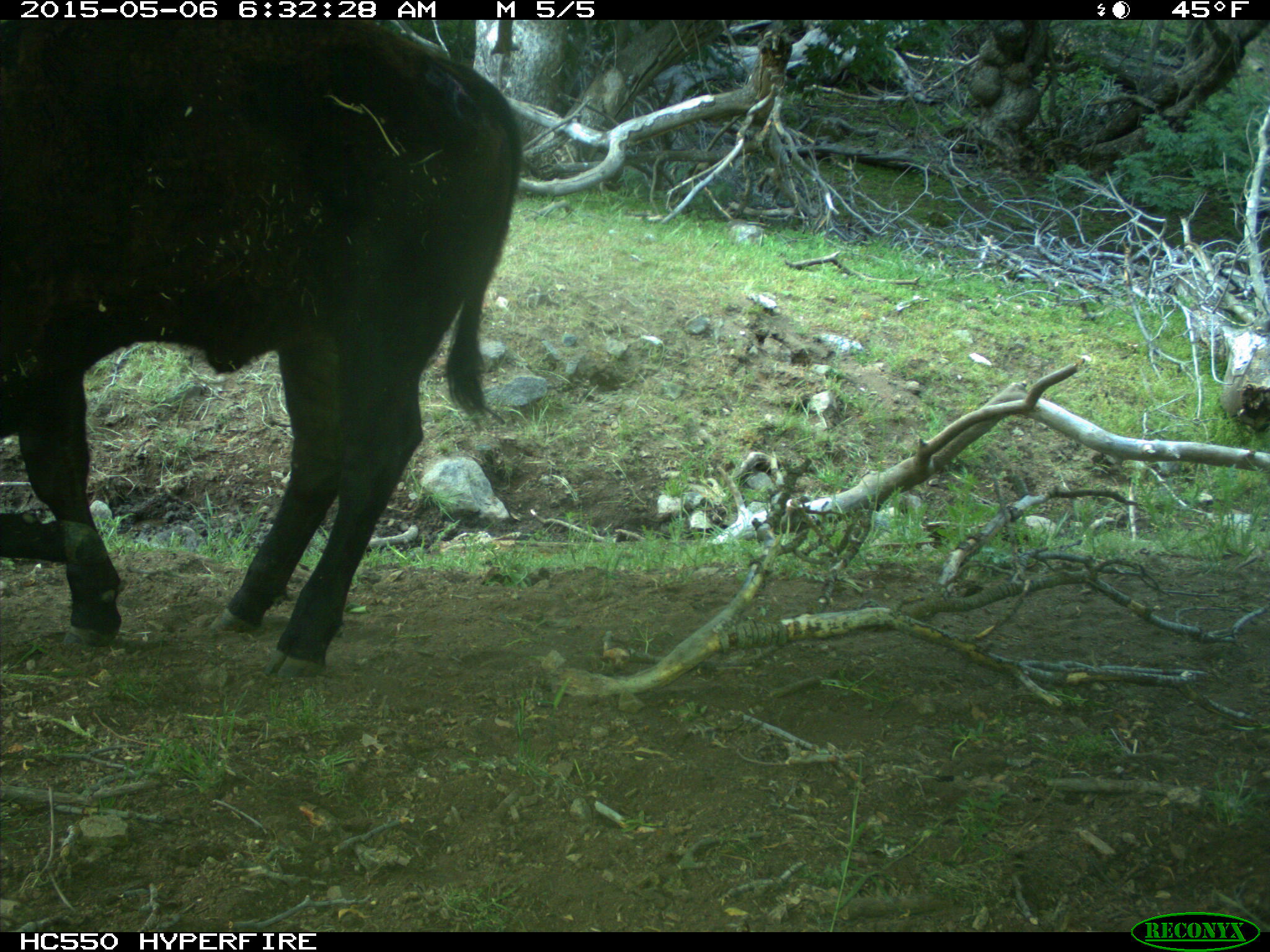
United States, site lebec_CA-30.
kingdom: Animalia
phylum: Chordata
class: Mammalia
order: Artiodactyla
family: Bovidae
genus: Bos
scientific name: Bos taurus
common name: domestic cow